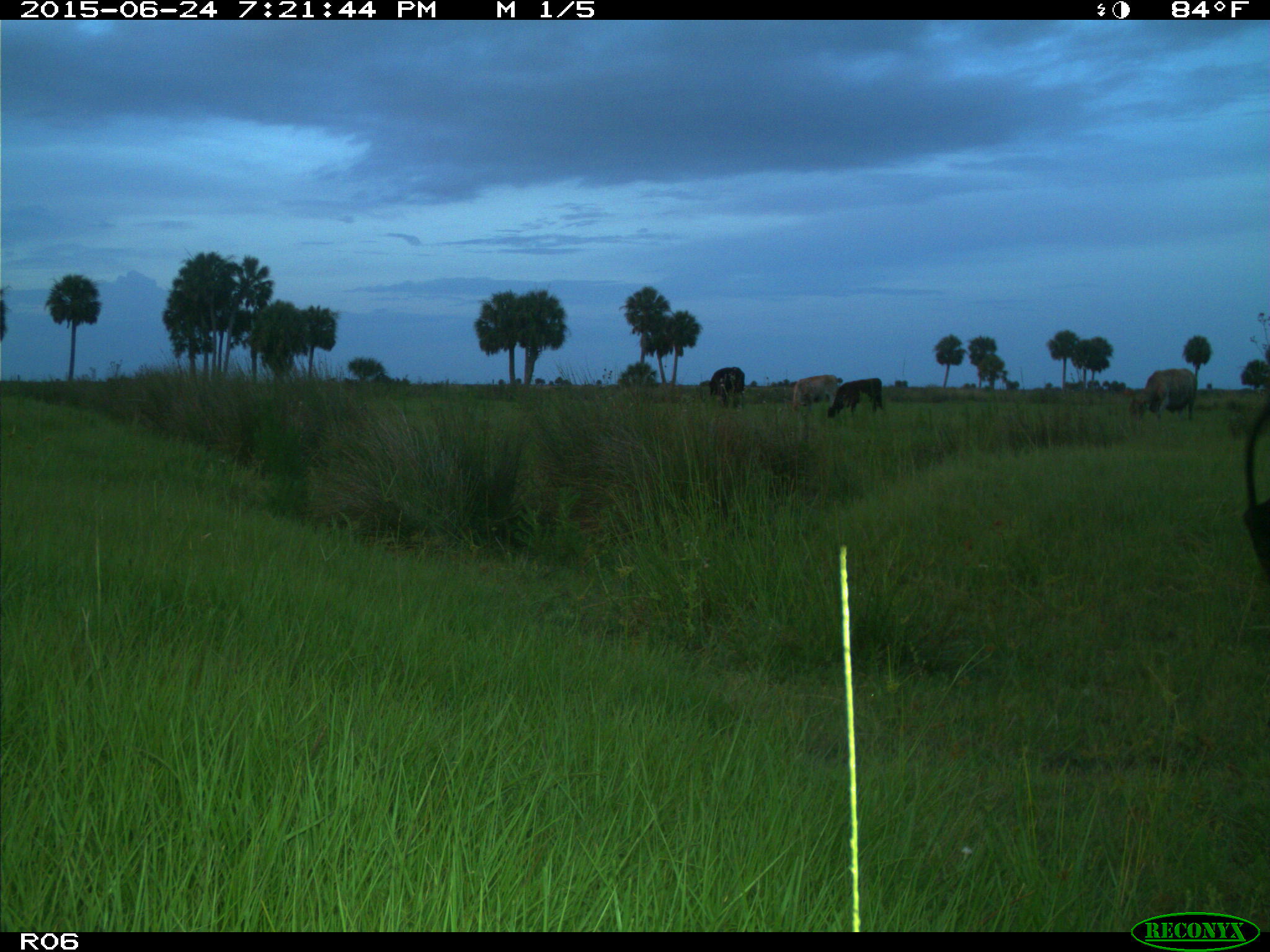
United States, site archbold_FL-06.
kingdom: Animalia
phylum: Chordata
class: Mammalia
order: Artiodactyla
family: Bovidae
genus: Bos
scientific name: Bos taurus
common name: domestic cow